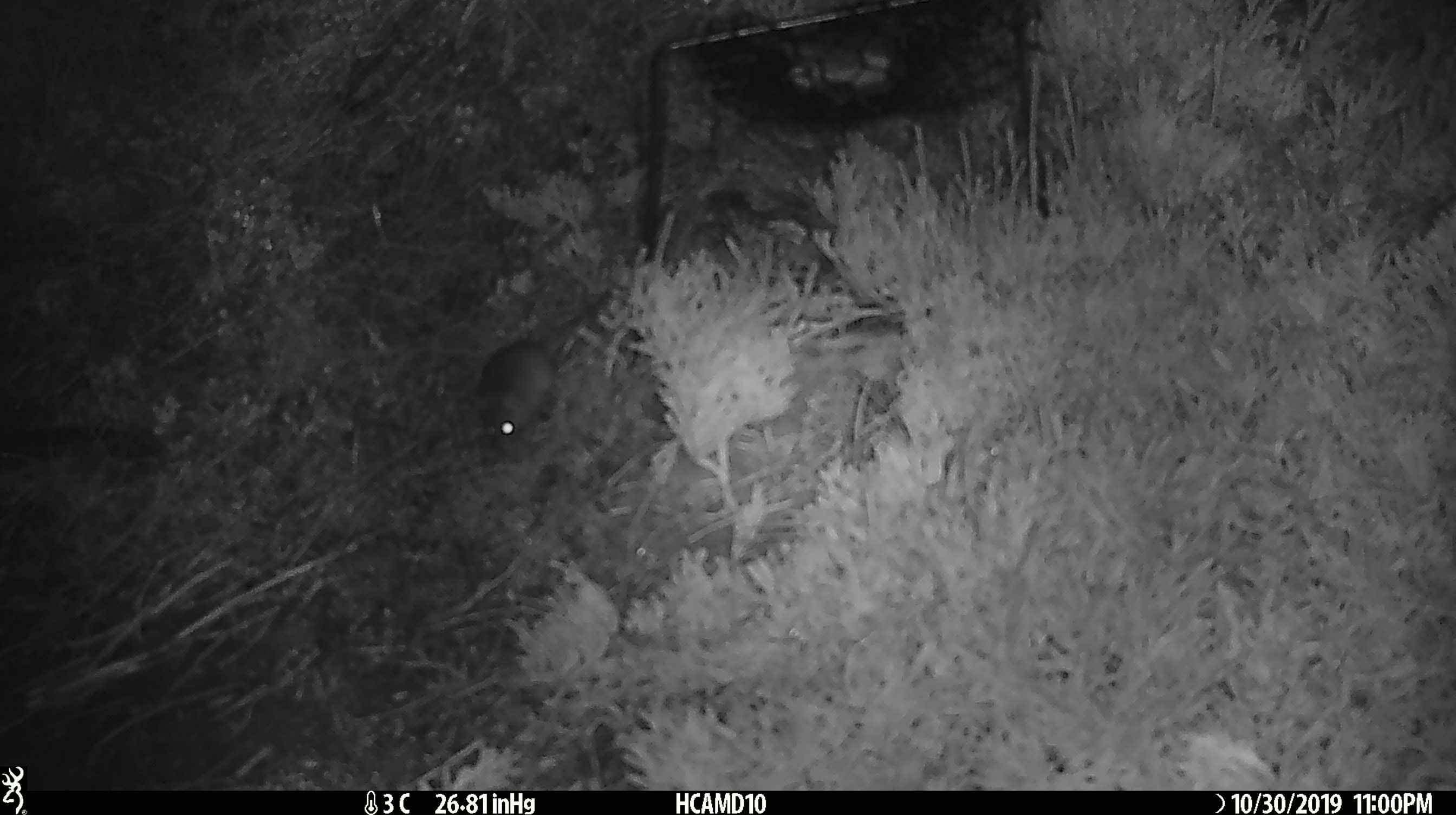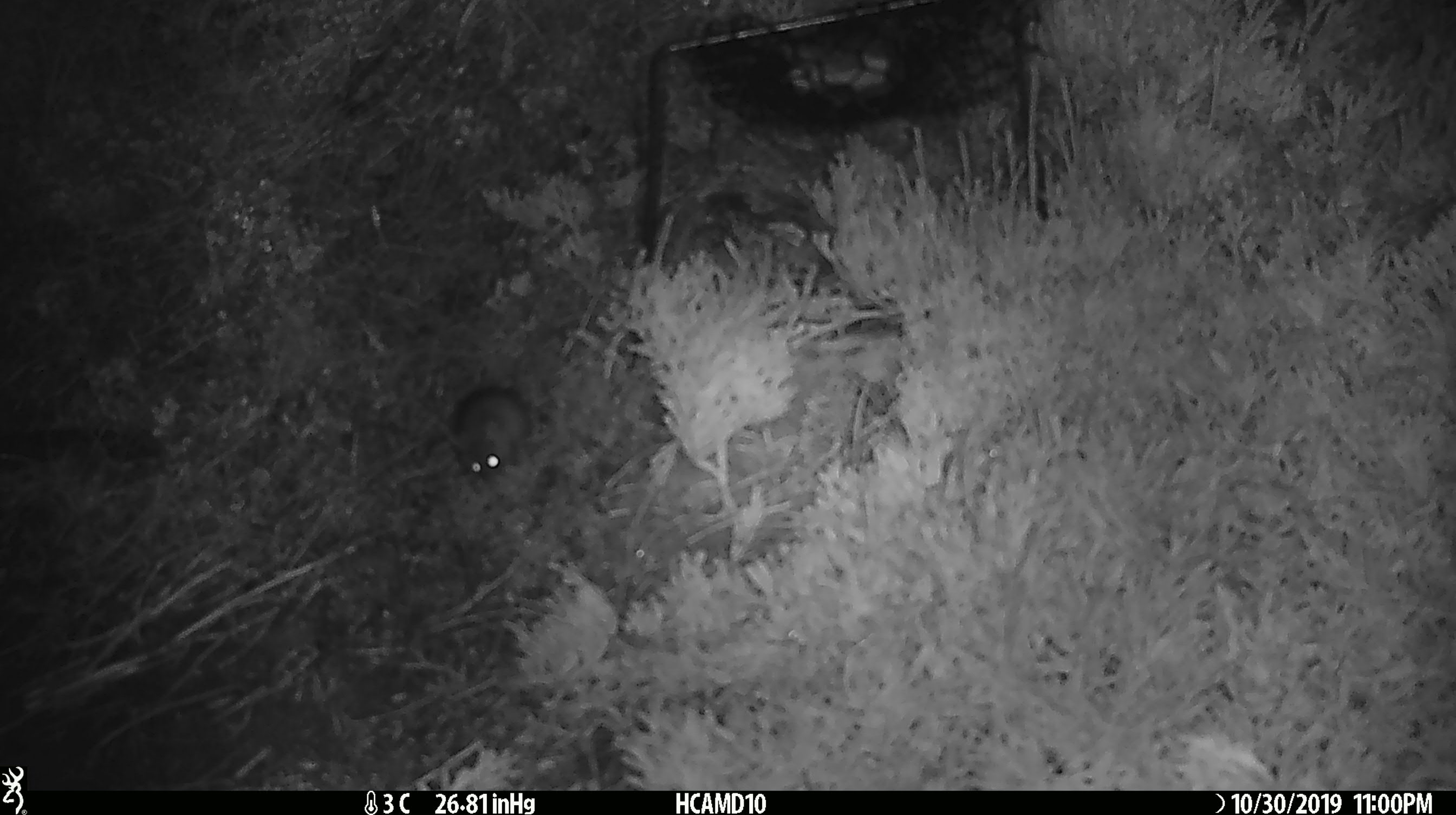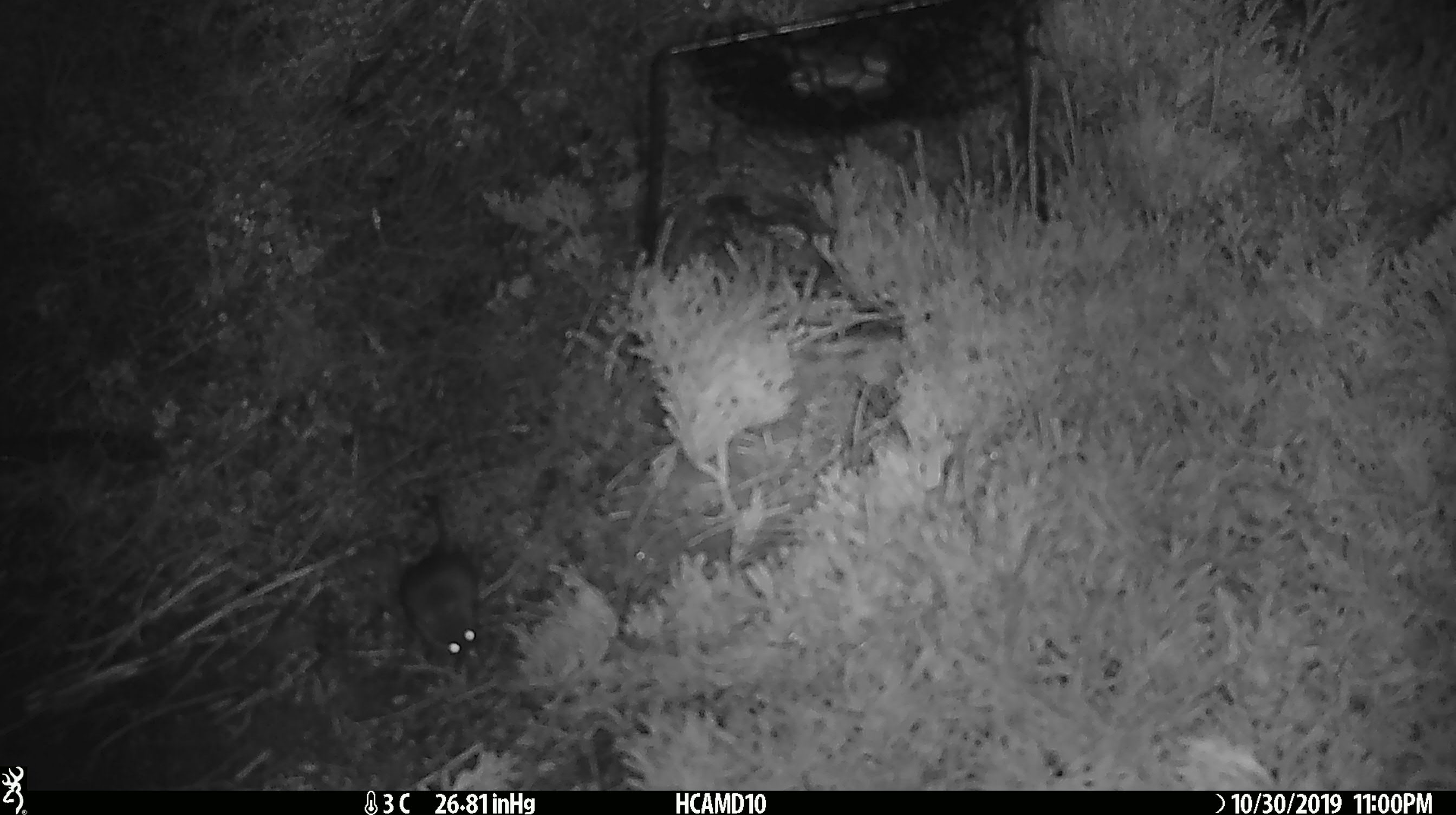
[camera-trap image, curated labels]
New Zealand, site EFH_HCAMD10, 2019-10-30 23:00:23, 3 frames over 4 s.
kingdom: Animalia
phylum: Chordata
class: Mammalia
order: Rodentia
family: Muridae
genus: Mus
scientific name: Mus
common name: mouse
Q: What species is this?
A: Mouse (Mus).